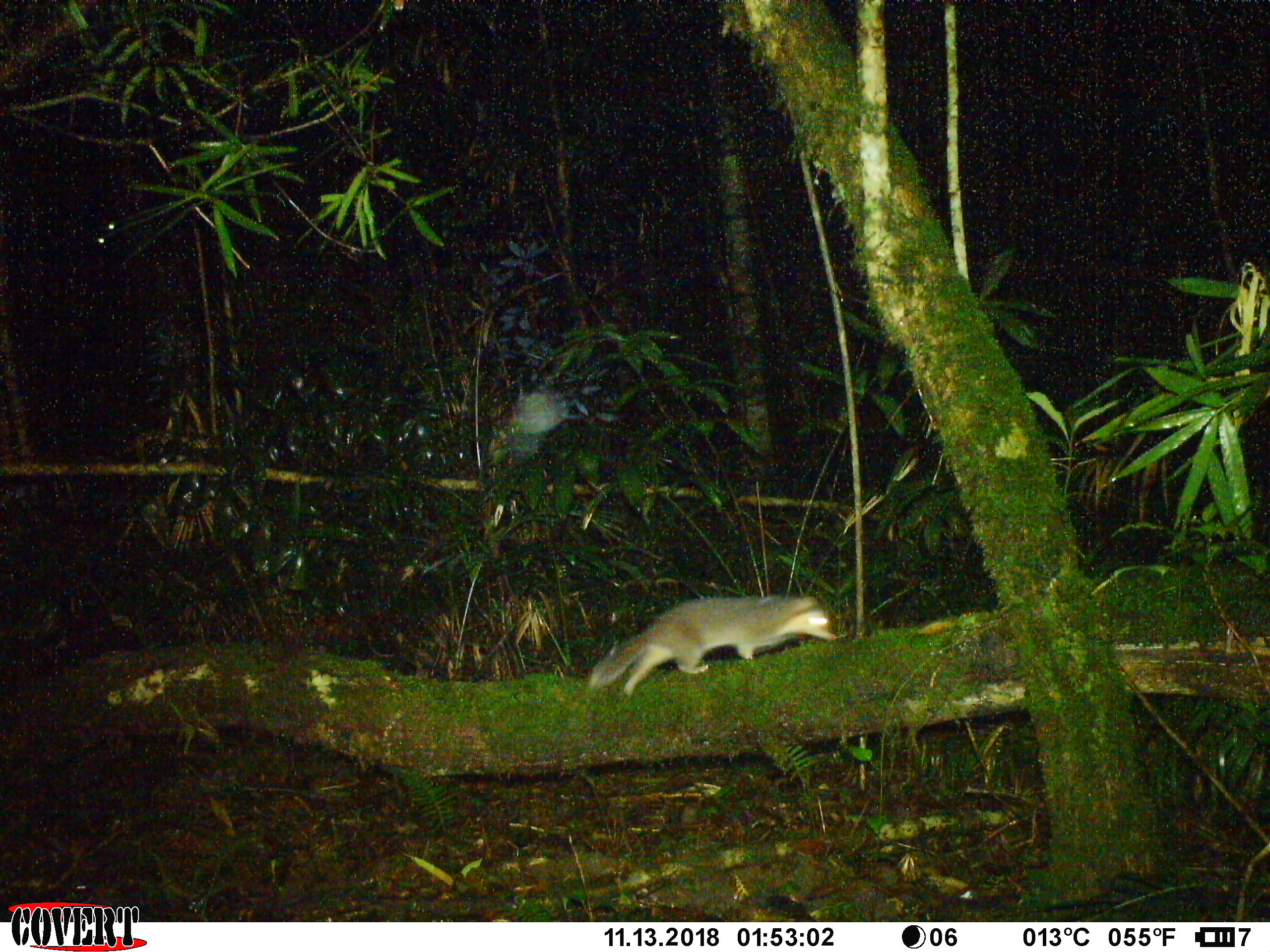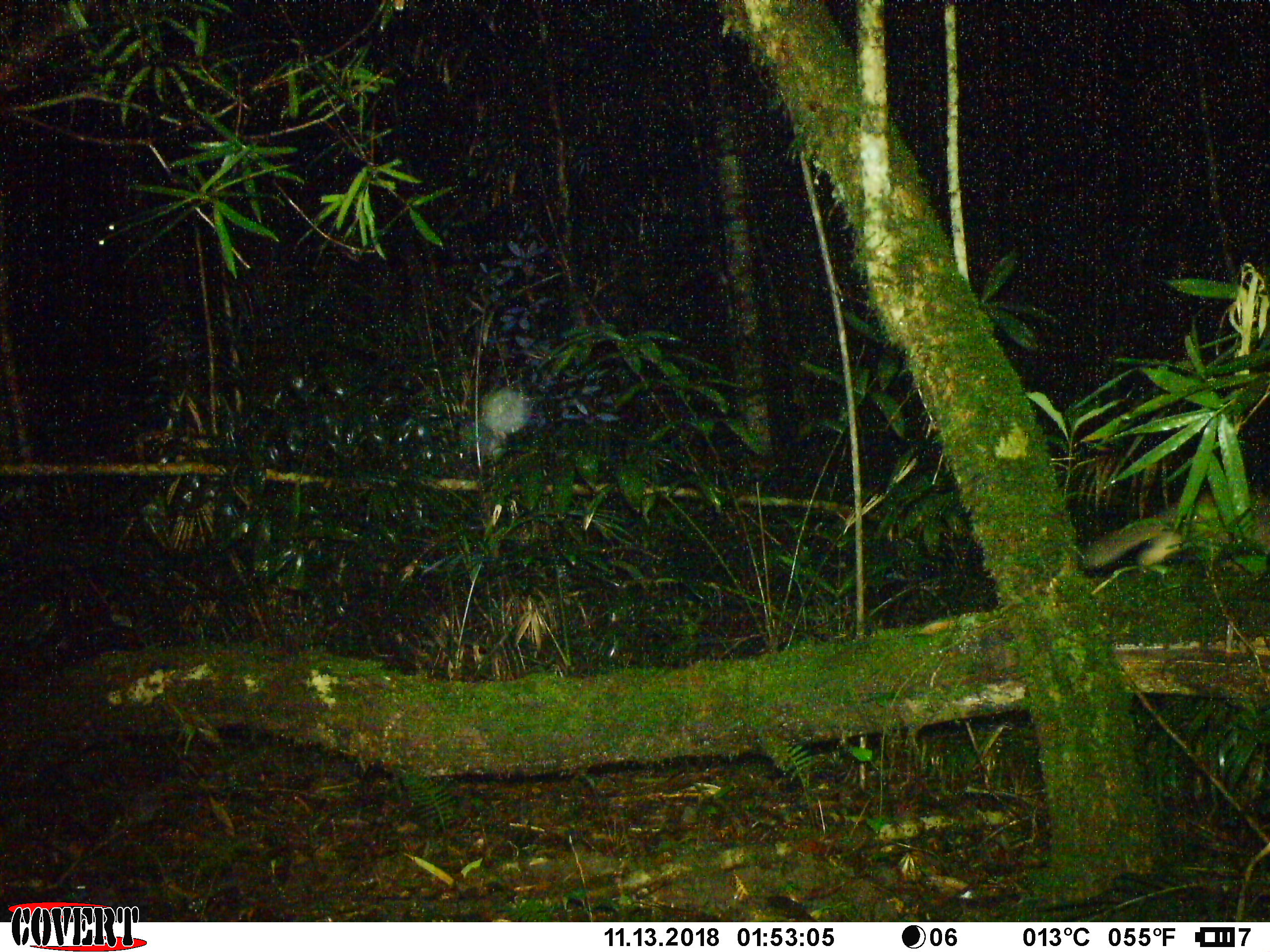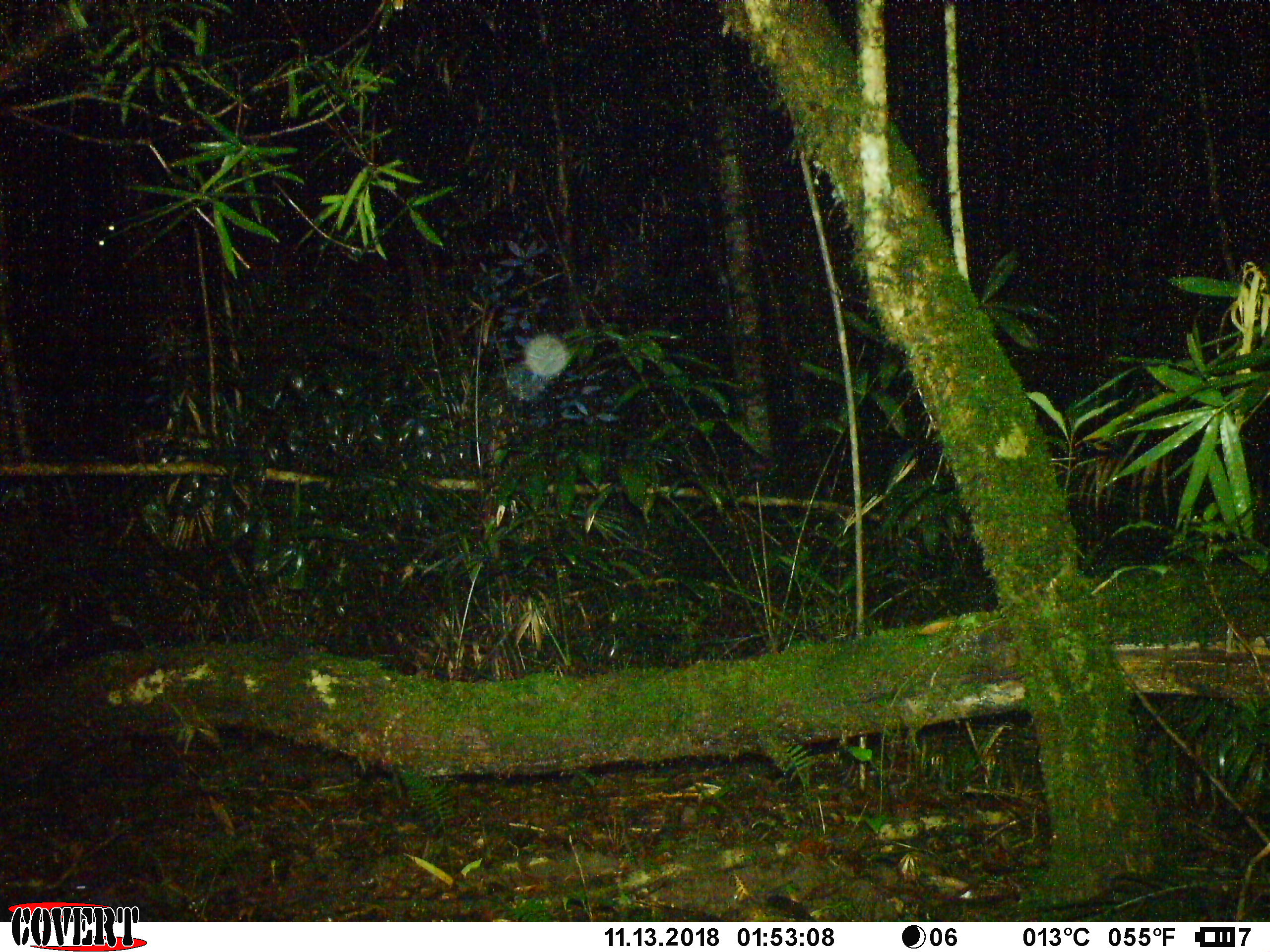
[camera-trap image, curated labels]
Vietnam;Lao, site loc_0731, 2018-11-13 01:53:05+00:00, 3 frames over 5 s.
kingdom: Animalia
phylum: Chordata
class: Mammalia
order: Carnivora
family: Mustelidae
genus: Melogale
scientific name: Melogale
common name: ferret badger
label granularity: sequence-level